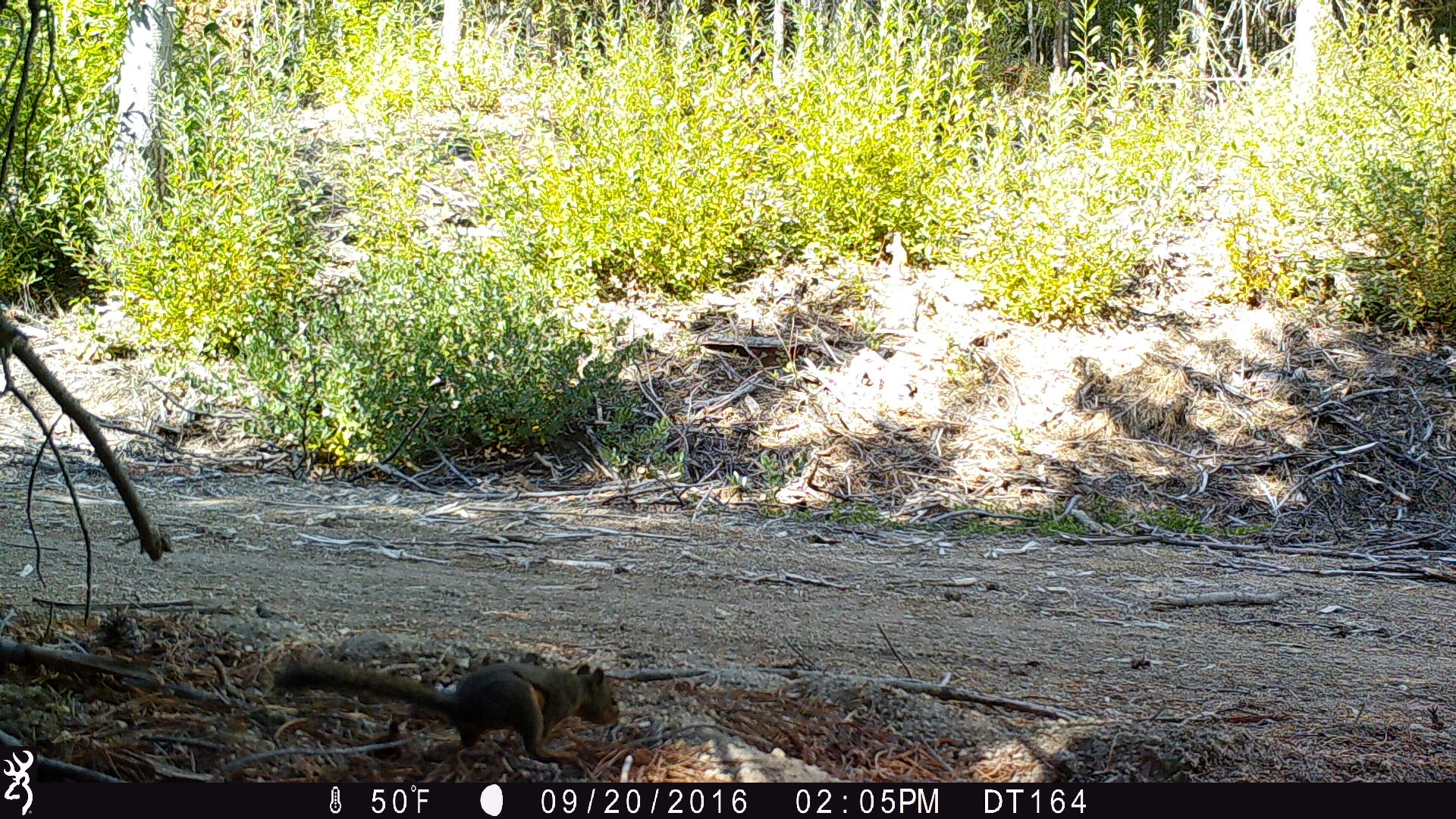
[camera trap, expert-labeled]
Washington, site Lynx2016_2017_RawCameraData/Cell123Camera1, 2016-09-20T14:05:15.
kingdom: Animalia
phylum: Chordata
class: Mammalia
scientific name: Mammalia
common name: small mammal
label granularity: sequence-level